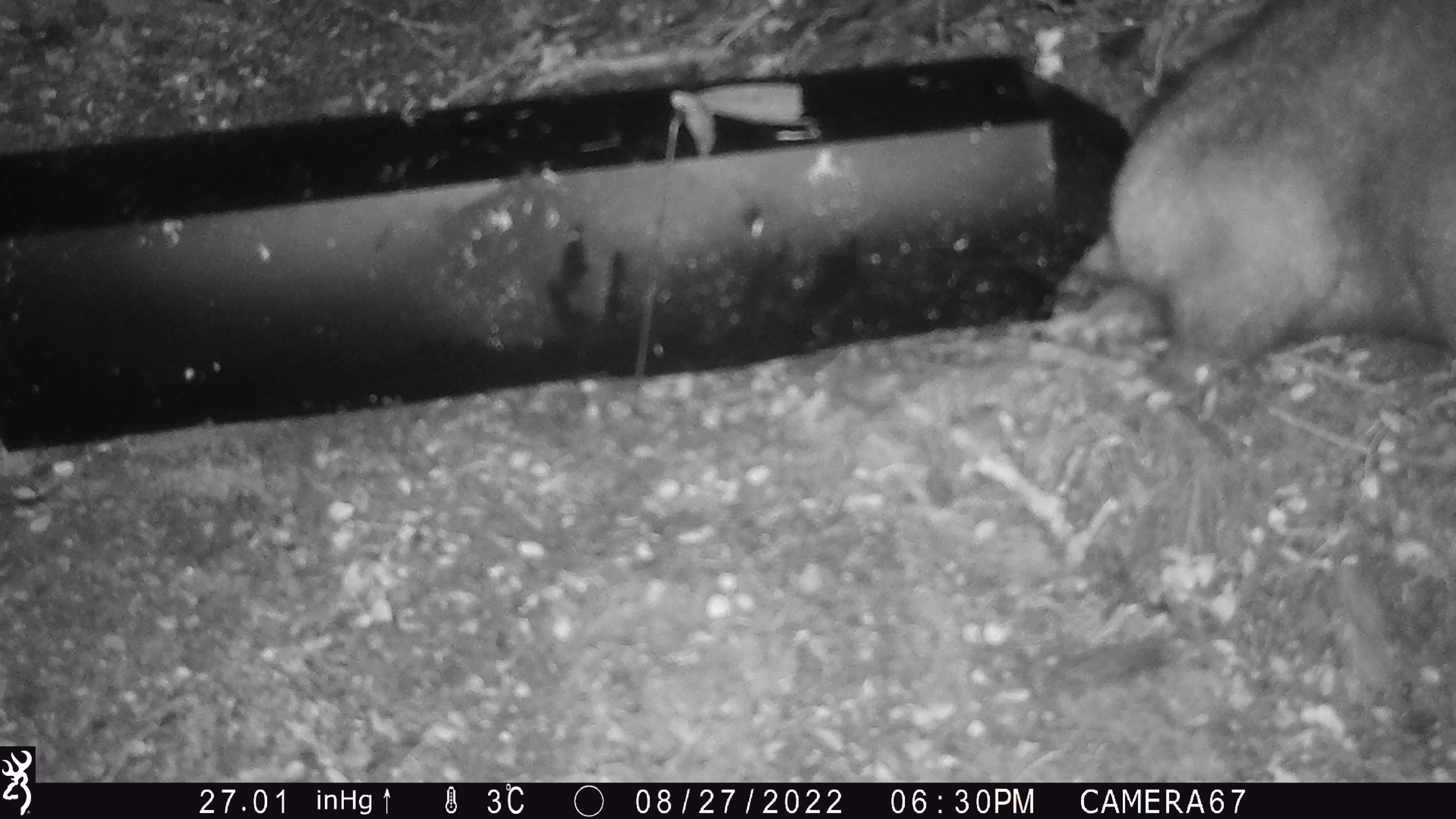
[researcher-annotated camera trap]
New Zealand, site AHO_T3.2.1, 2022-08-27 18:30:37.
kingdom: Animalia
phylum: Chordata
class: Mammalia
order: Diprotodontia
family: Phalangeridae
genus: Trichosurus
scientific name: Trichosurus vulpecula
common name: common brushtail possum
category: possum